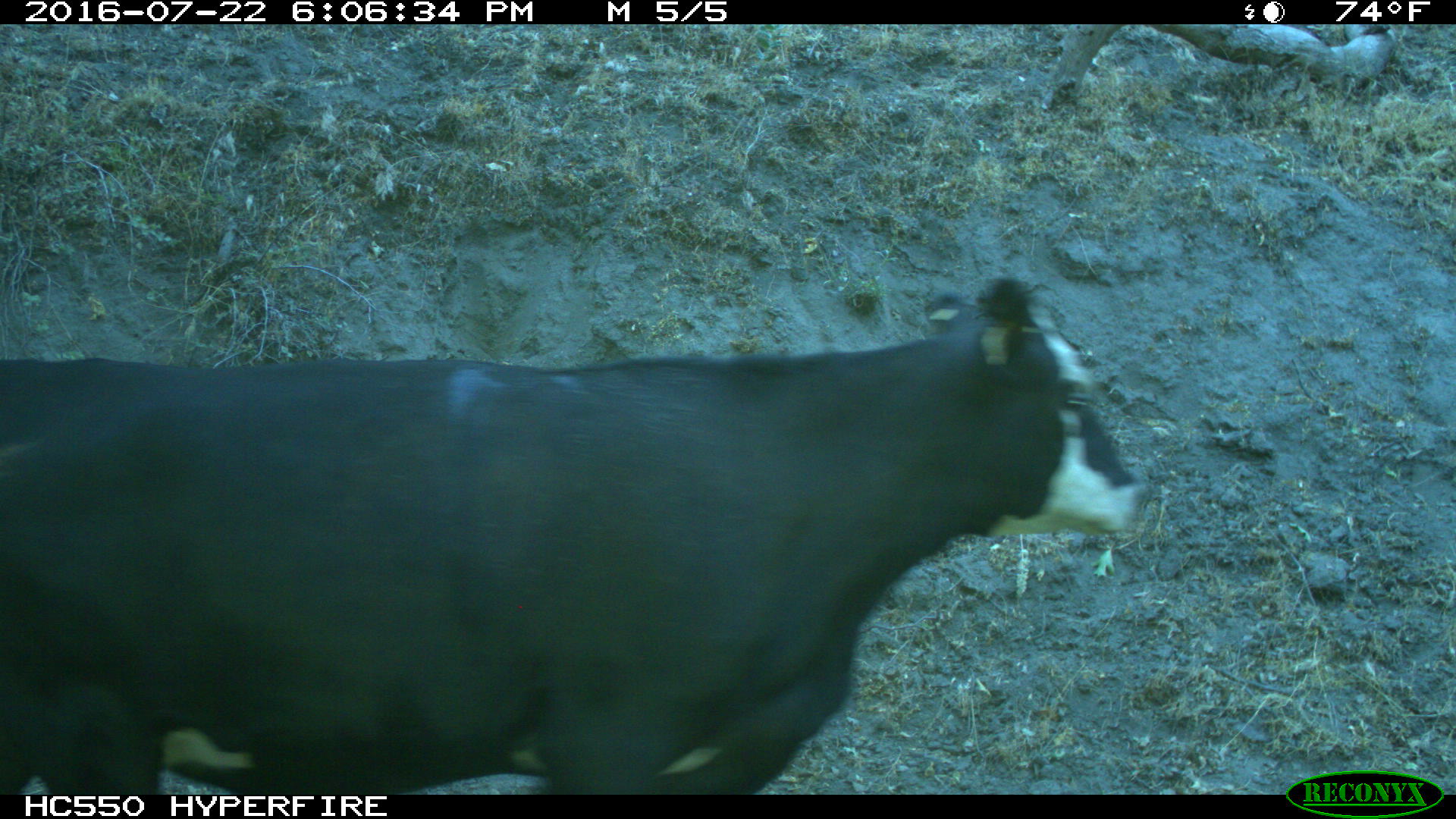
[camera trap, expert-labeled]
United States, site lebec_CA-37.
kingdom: Animalia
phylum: Chordata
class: Mammalia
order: Artiodactyla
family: Bovidae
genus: Bos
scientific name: Bos taurus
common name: domestic cow